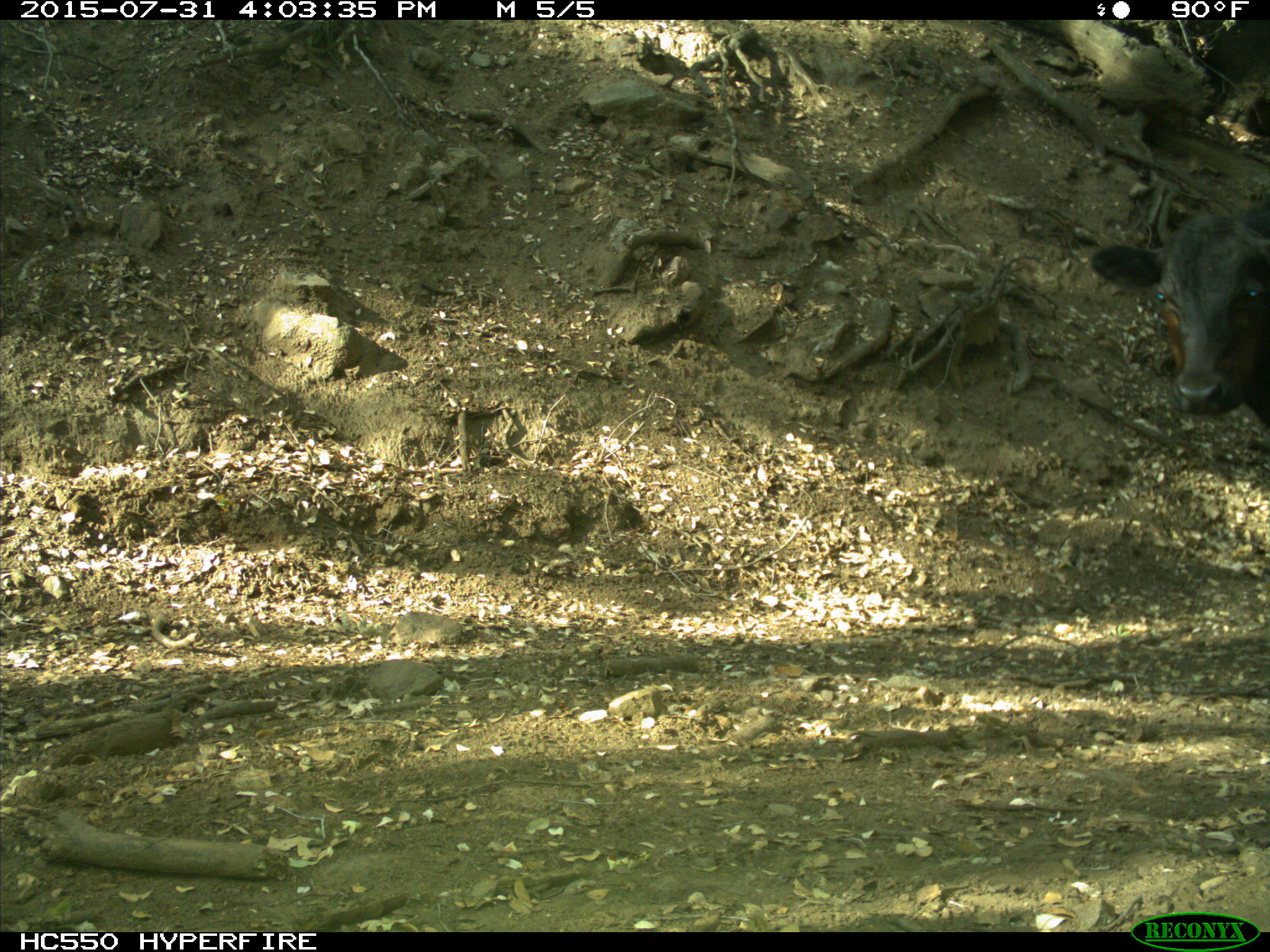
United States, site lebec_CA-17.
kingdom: Animalia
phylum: Chordata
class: Mammalia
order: Artiodactyla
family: Bovidae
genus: Bos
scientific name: Bos taurus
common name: domestic cow